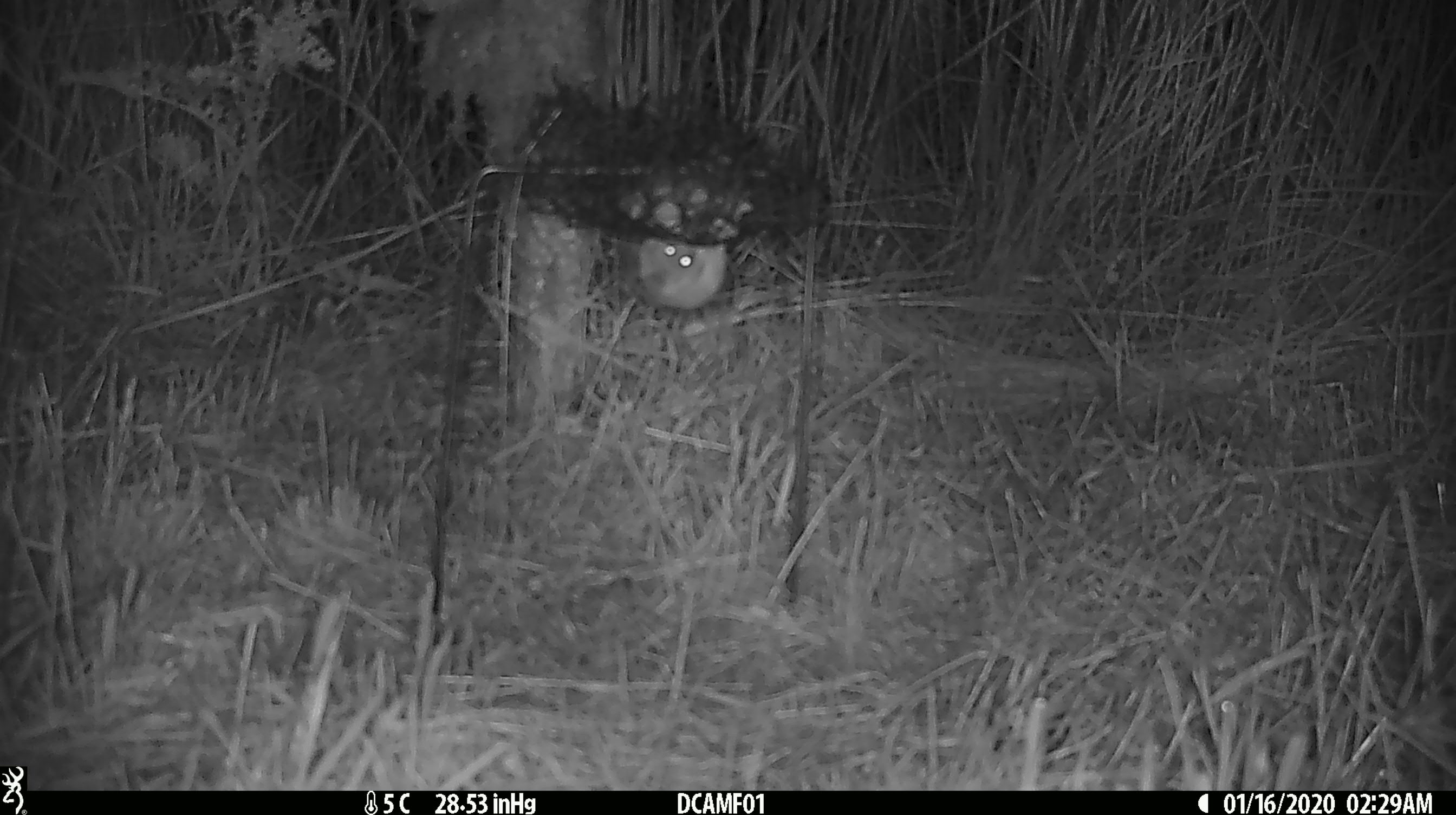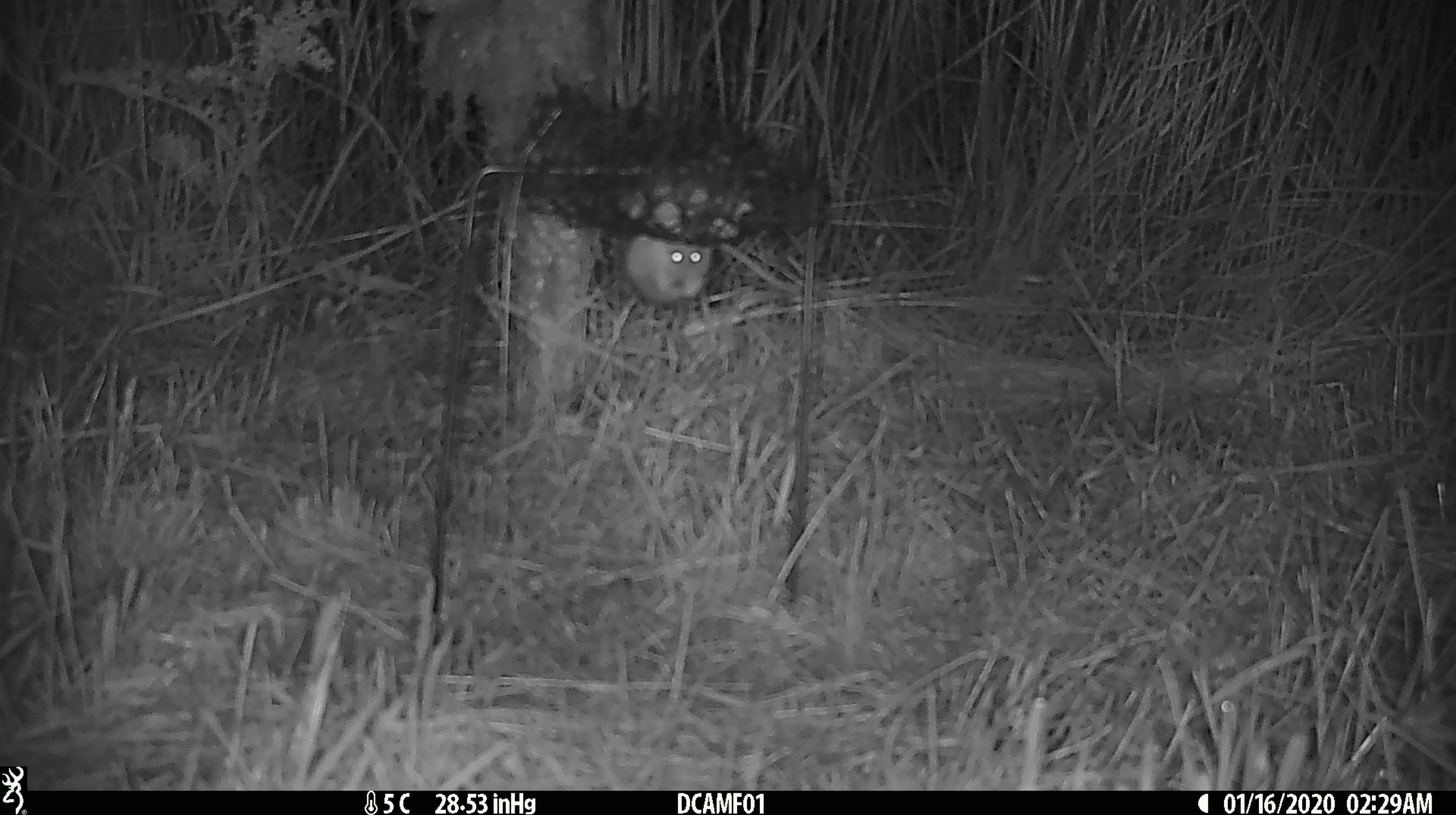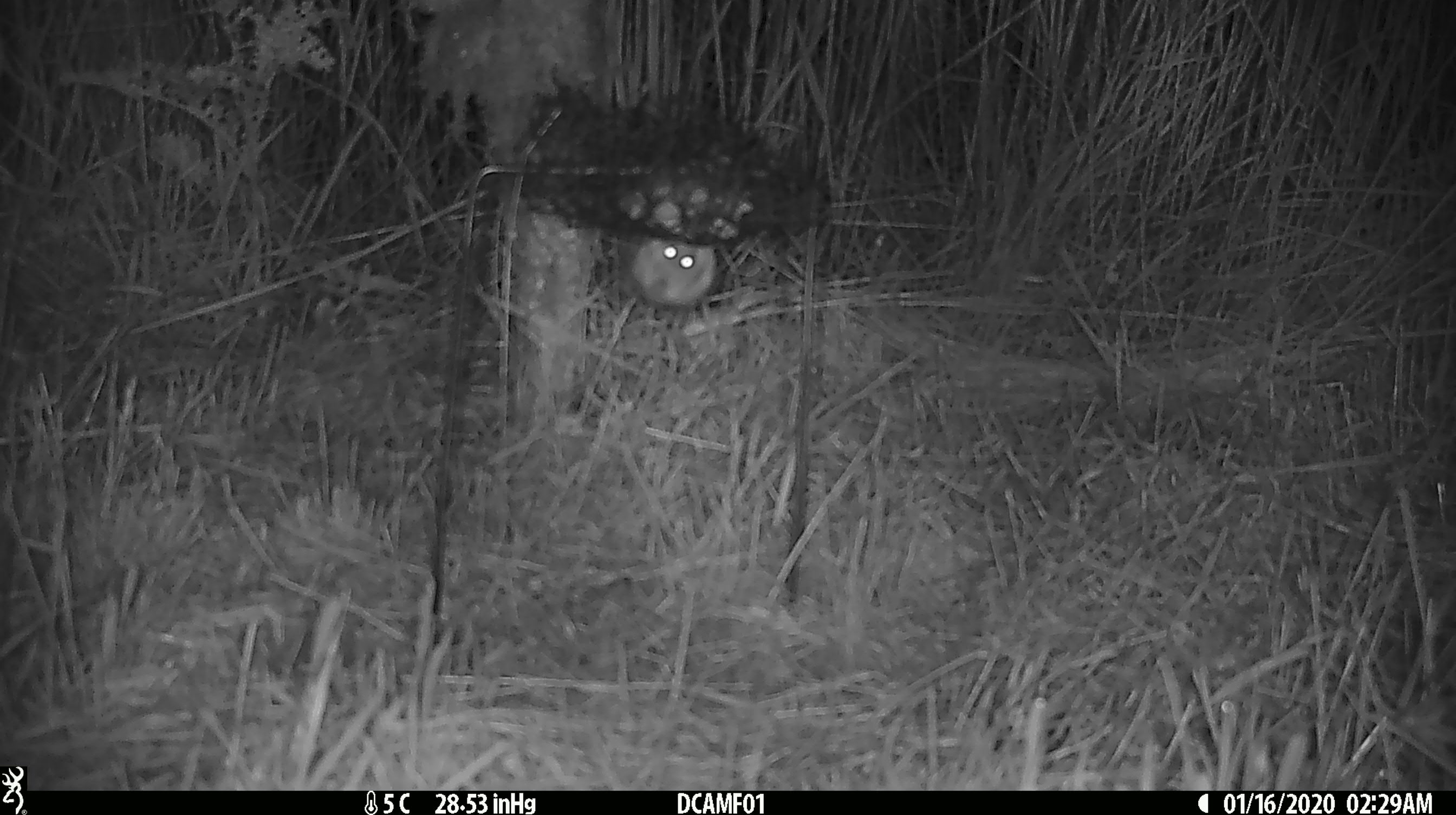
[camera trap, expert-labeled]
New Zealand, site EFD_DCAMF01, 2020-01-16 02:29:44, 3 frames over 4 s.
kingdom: Animalia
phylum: Chordata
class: Mammalia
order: Rodentia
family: Muridae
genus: Mus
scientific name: Mus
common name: mouse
Mouse (Mus).